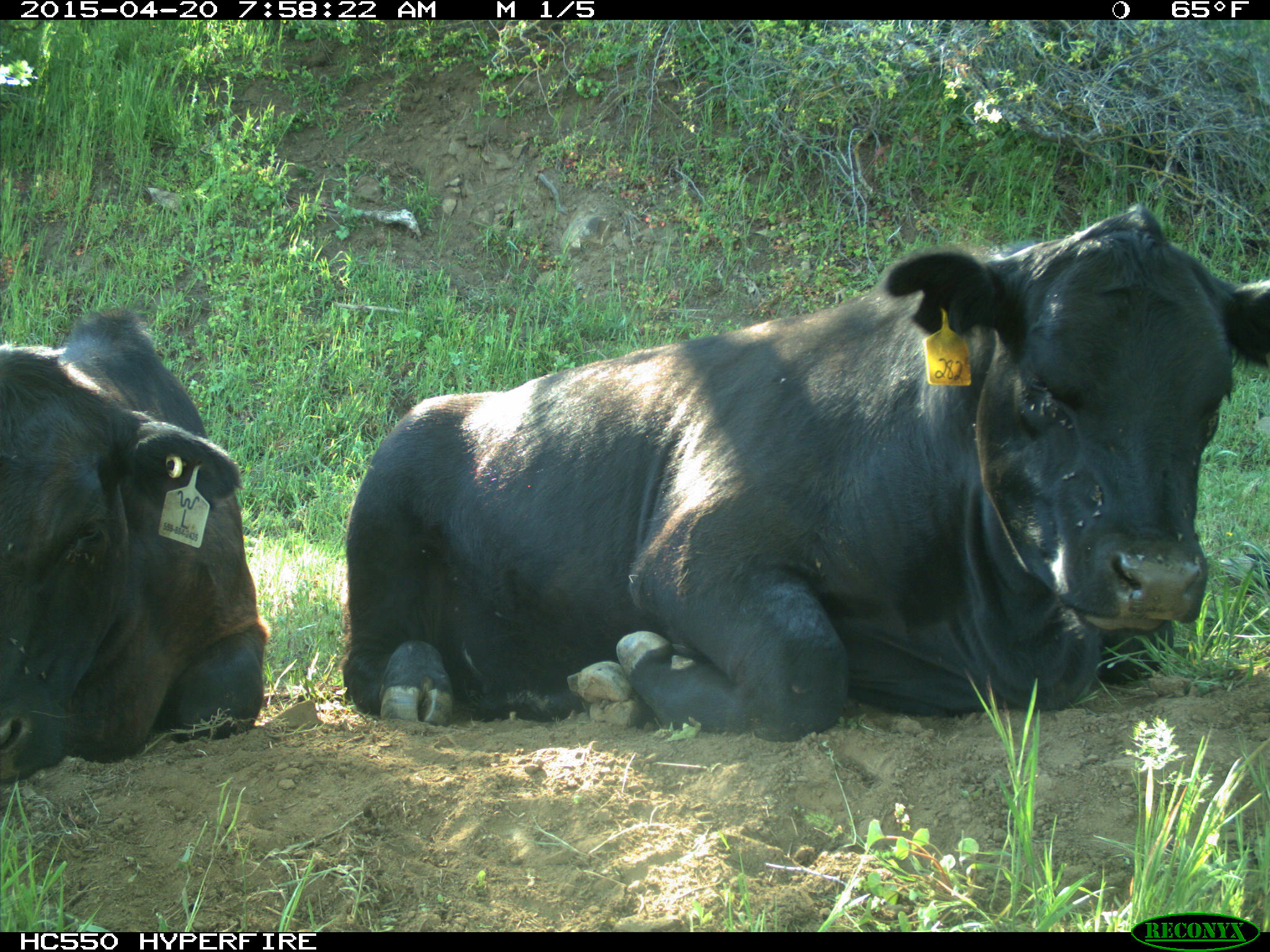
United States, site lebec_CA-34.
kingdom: Animalia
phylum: Chordata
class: Mammalia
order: Artiodactyla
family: Bovidae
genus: Bos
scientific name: Bos taurus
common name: domestic cow